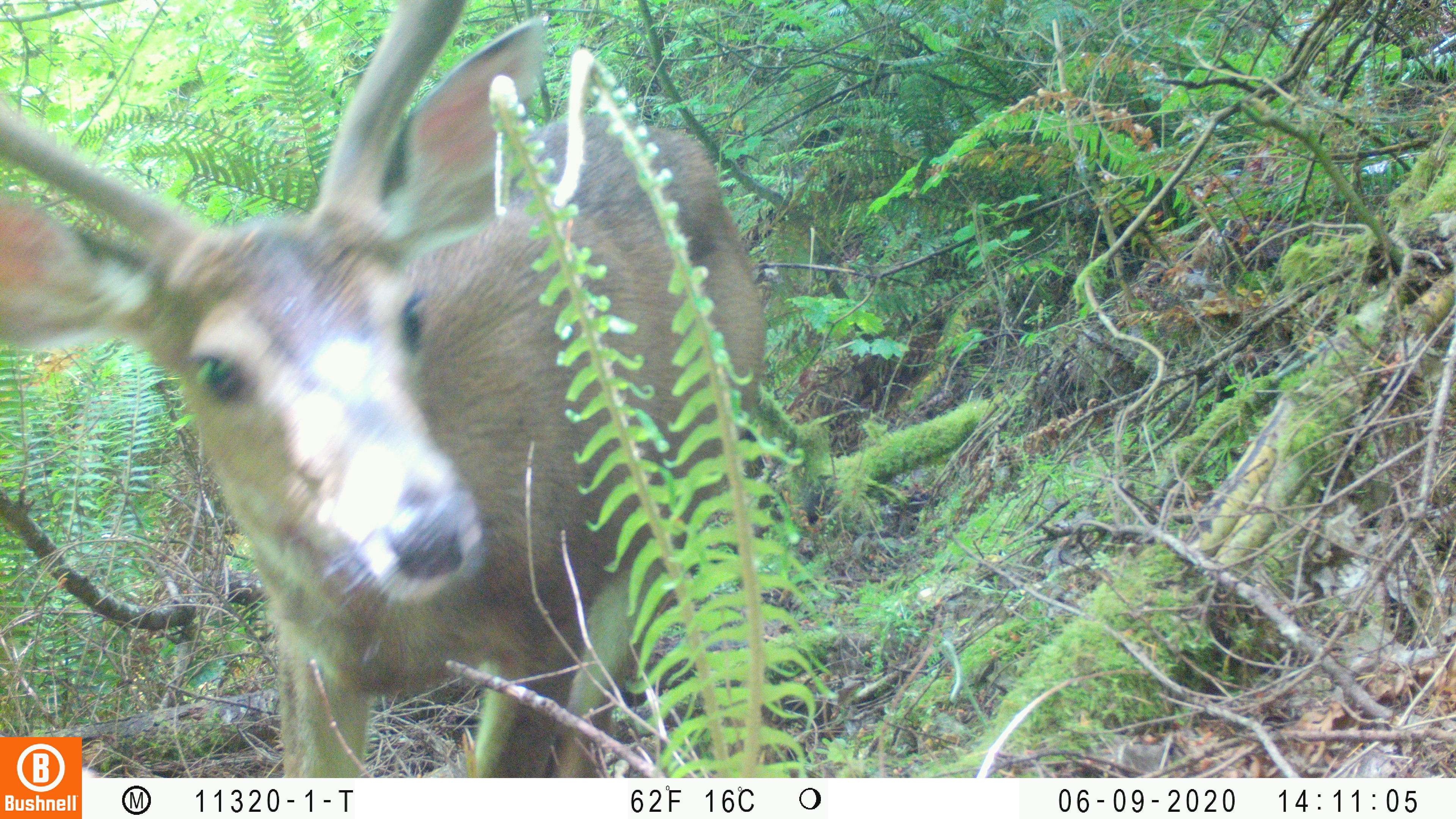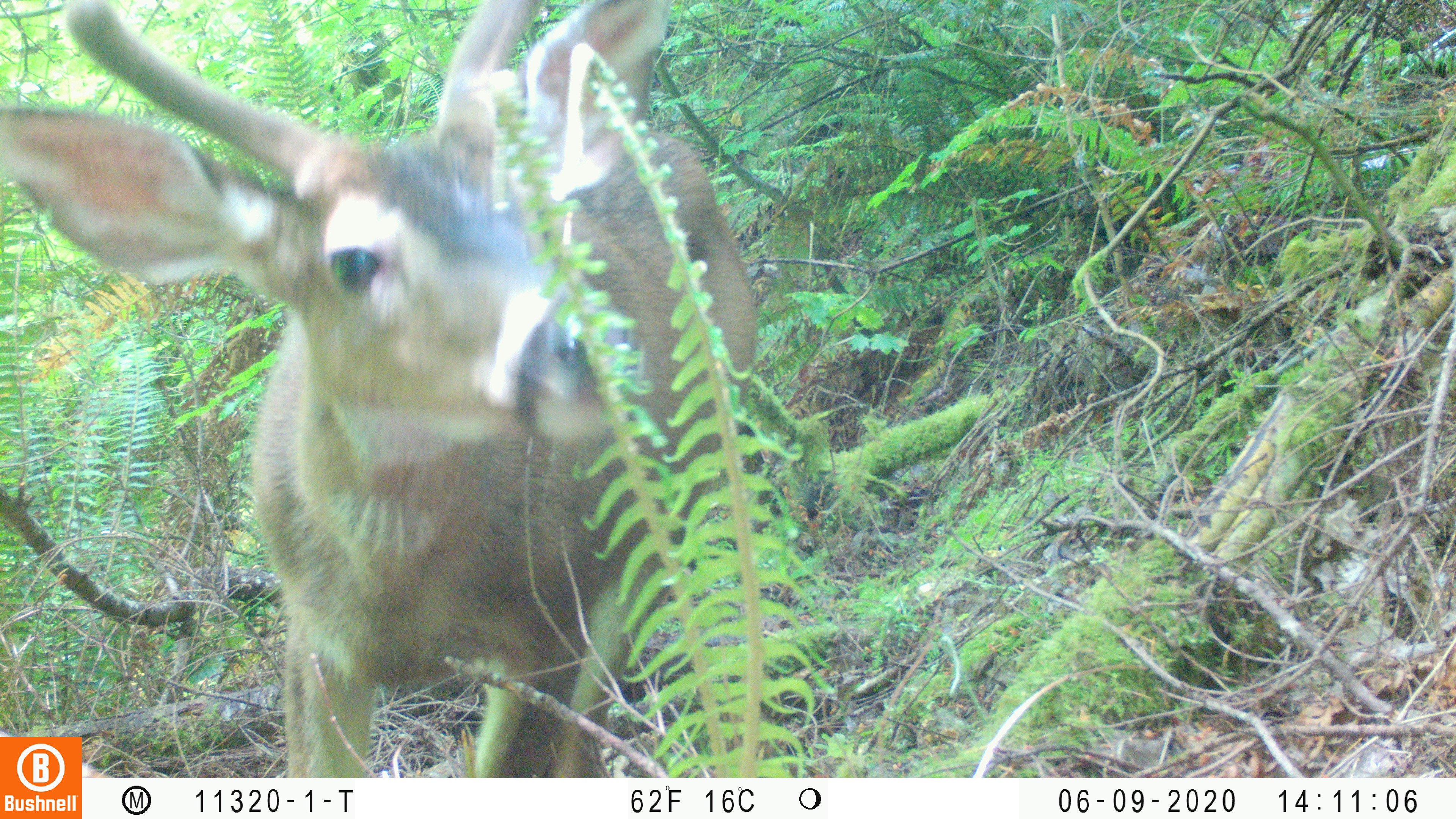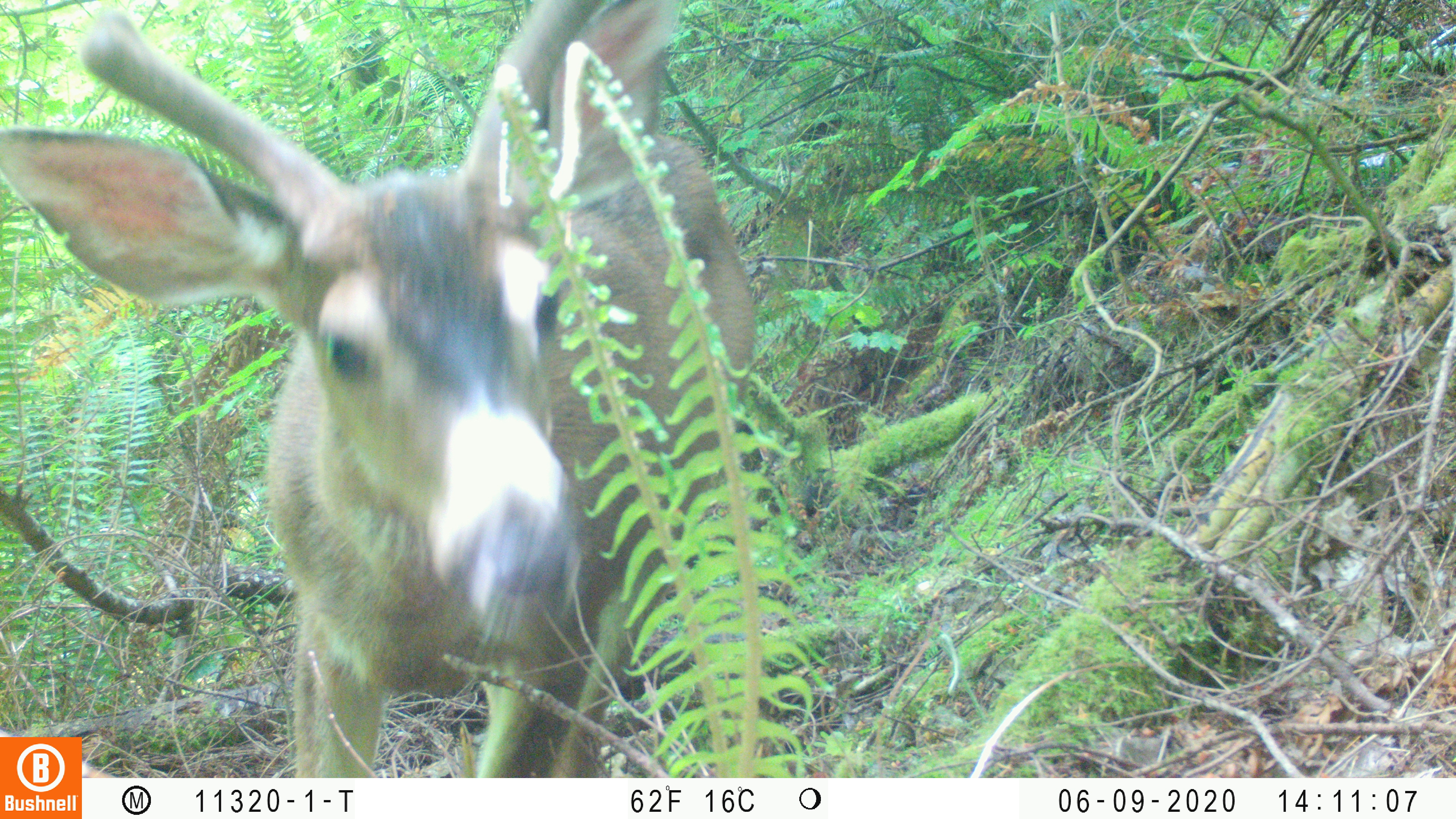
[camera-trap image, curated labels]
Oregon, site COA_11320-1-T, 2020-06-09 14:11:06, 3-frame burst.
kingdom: Animalia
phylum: Chordata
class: Mammalia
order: Carnivora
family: Ursidae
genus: Ursus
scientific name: Ursus americanus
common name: american black bear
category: black bear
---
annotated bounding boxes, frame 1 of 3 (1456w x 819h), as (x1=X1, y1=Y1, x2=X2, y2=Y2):
black bear: (x1=0, y1=1, x2=773, y2=734)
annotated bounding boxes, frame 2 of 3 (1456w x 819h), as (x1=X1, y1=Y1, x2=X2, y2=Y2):
black bear: (x1=5, y1=1, x2=753, y2=735)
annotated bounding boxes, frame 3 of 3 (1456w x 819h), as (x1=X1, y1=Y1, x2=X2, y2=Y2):
black bear: (x1=4, y1=1, x2=766, y2=735)